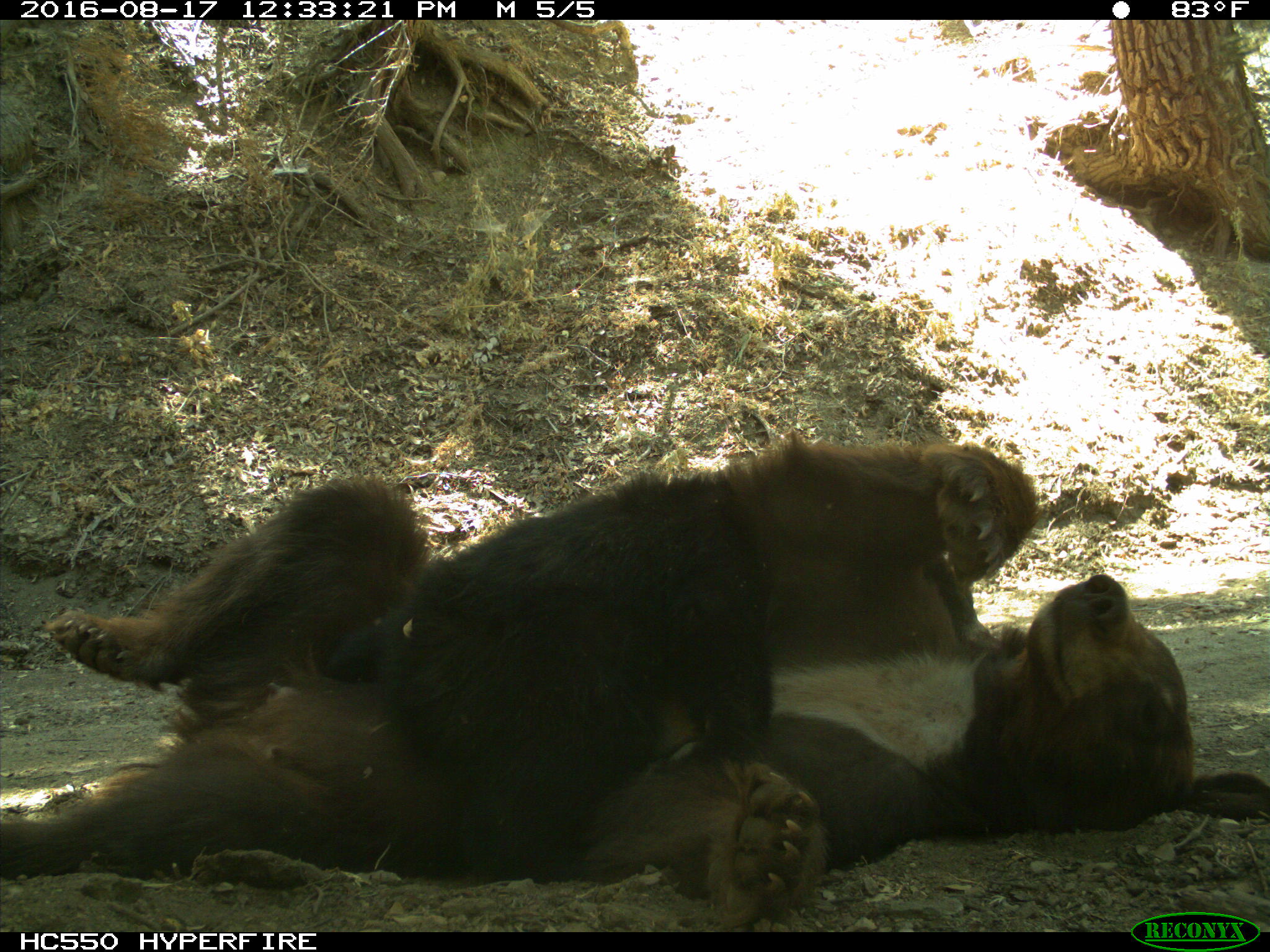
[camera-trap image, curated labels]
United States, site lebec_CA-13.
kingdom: Animalia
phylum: Chordata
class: Mammalia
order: Carnivora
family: Ursidae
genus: Ursus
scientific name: Ursus americanus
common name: american black bear